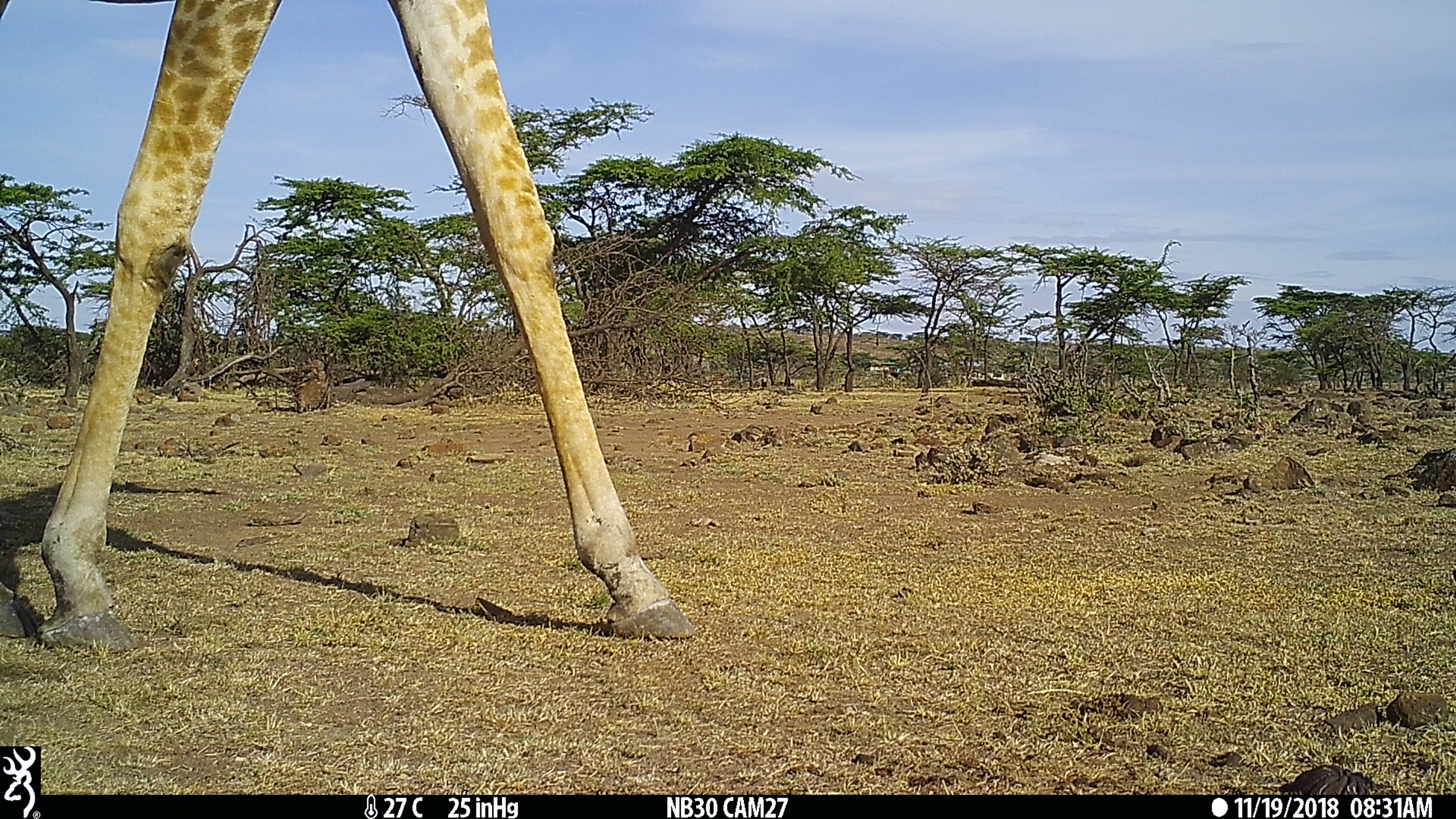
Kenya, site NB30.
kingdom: Animalia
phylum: Chordata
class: Mammalia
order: Artiodactyla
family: Giraffidae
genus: Giraffa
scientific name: Giraffa camelopardalis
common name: northern giraffe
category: giraffe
Giraffe (northern giraffe) (Giraffa camelopardalis).